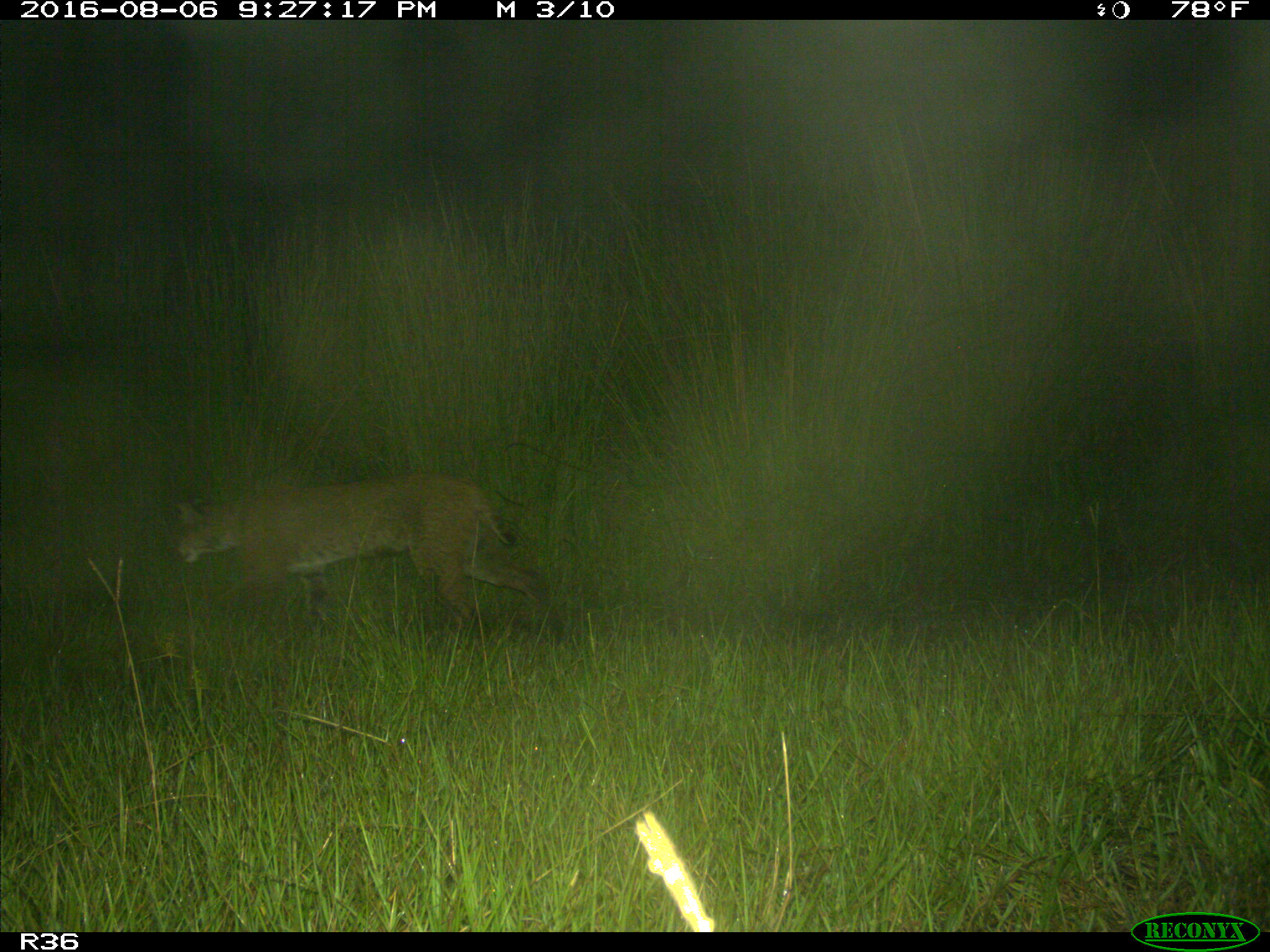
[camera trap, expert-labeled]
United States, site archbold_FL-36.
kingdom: Animalia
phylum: Chordata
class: Mammalia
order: Carnivora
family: Felidae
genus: Lynx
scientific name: Lynx rufus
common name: bobcat